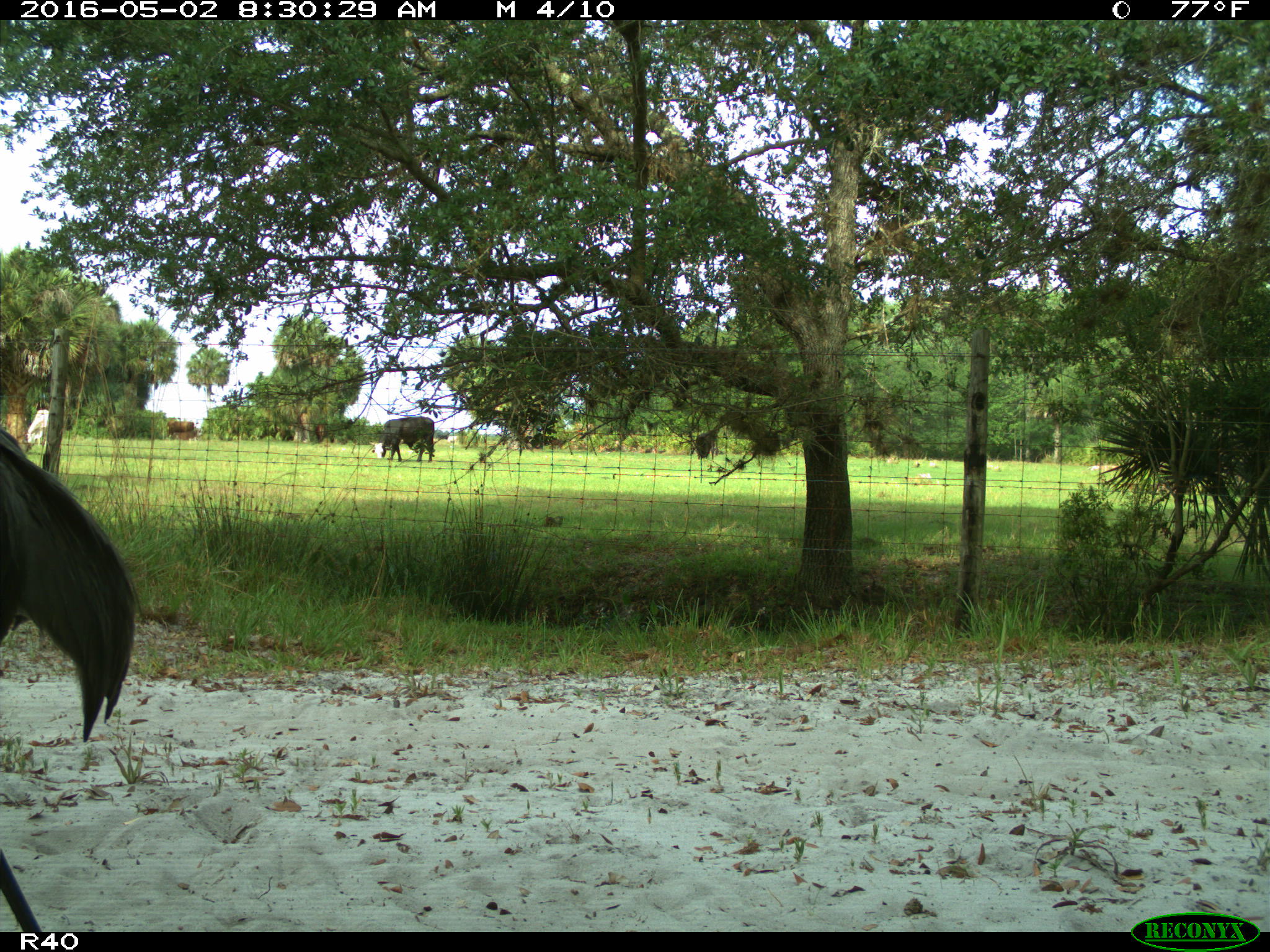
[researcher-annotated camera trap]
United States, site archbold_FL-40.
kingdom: Animalia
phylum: Chordata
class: Mammalia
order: Artiodactyla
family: Bovidae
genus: Bos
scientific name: Bos taurus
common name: domestic cow